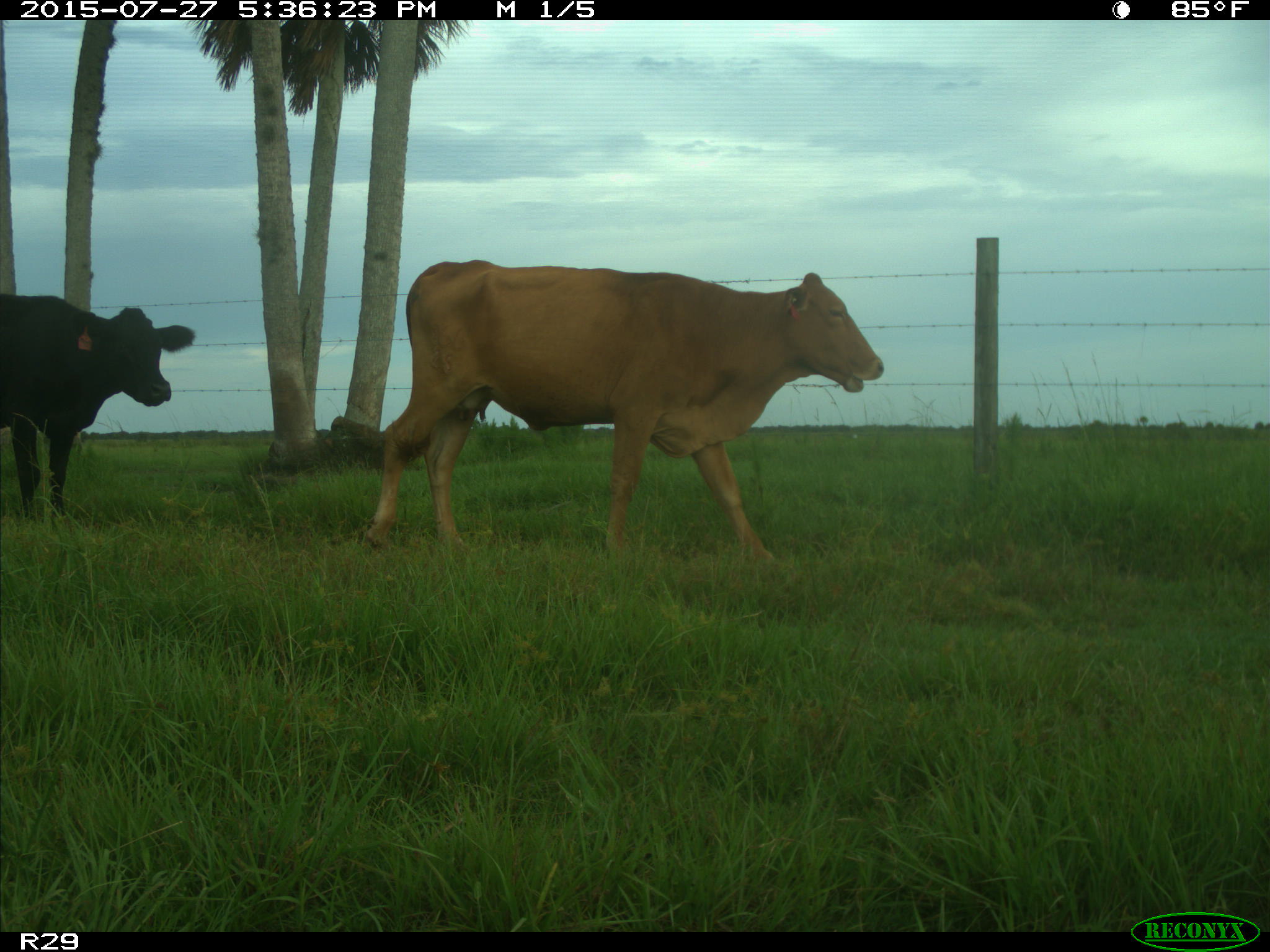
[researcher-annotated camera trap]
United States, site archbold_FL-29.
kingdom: Animalia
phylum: Chordata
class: Mammalia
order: Artiodactyla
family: Bovidae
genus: Bos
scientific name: Bos taurus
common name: domestic cow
Bos taurus (domestic cow).